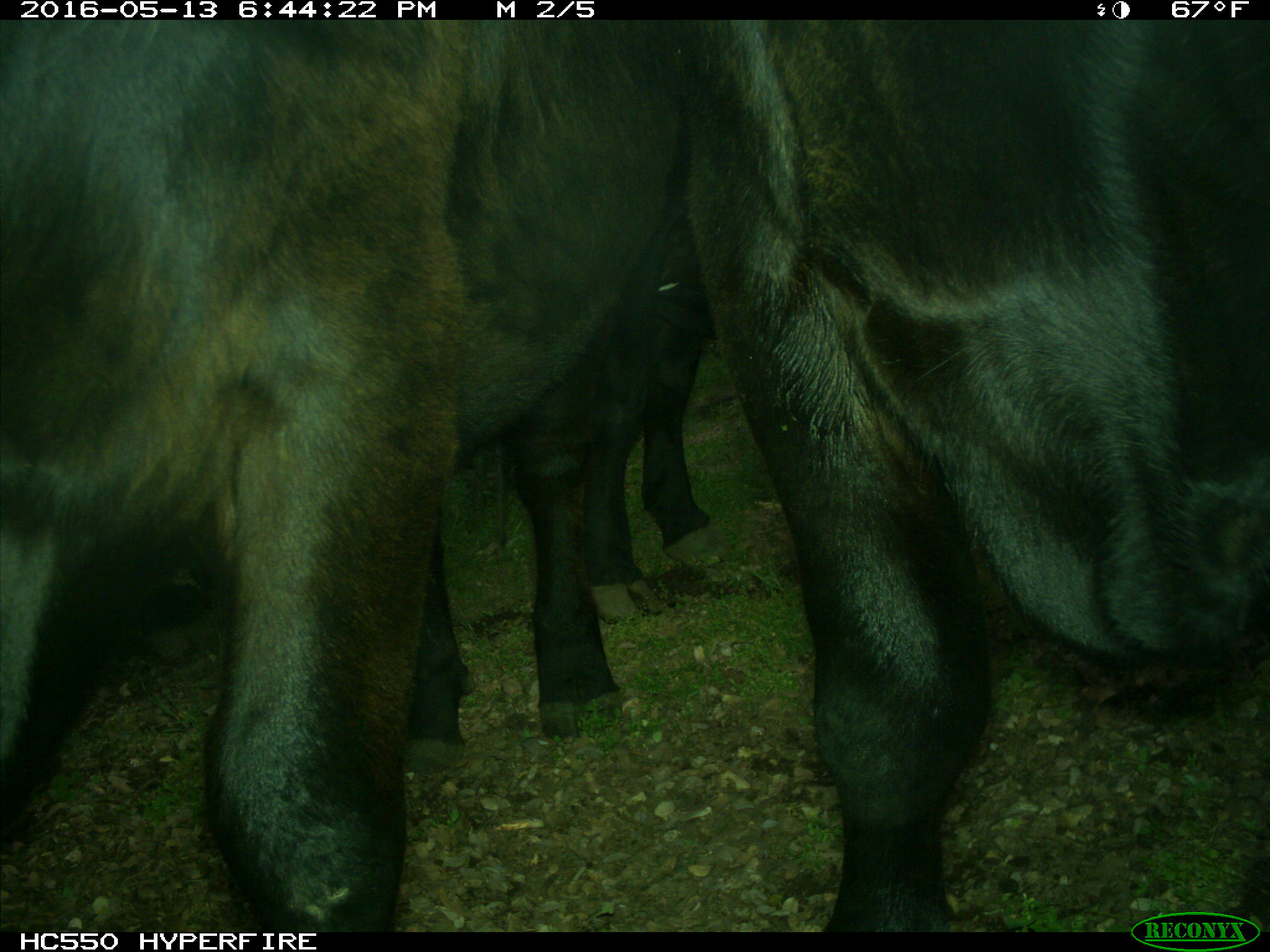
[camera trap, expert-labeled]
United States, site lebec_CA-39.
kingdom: Animalia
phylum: Chordata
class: Mammalia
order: Artiodactyla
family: Bovidae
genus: Bos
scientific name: Bos taurus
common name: domestic cow